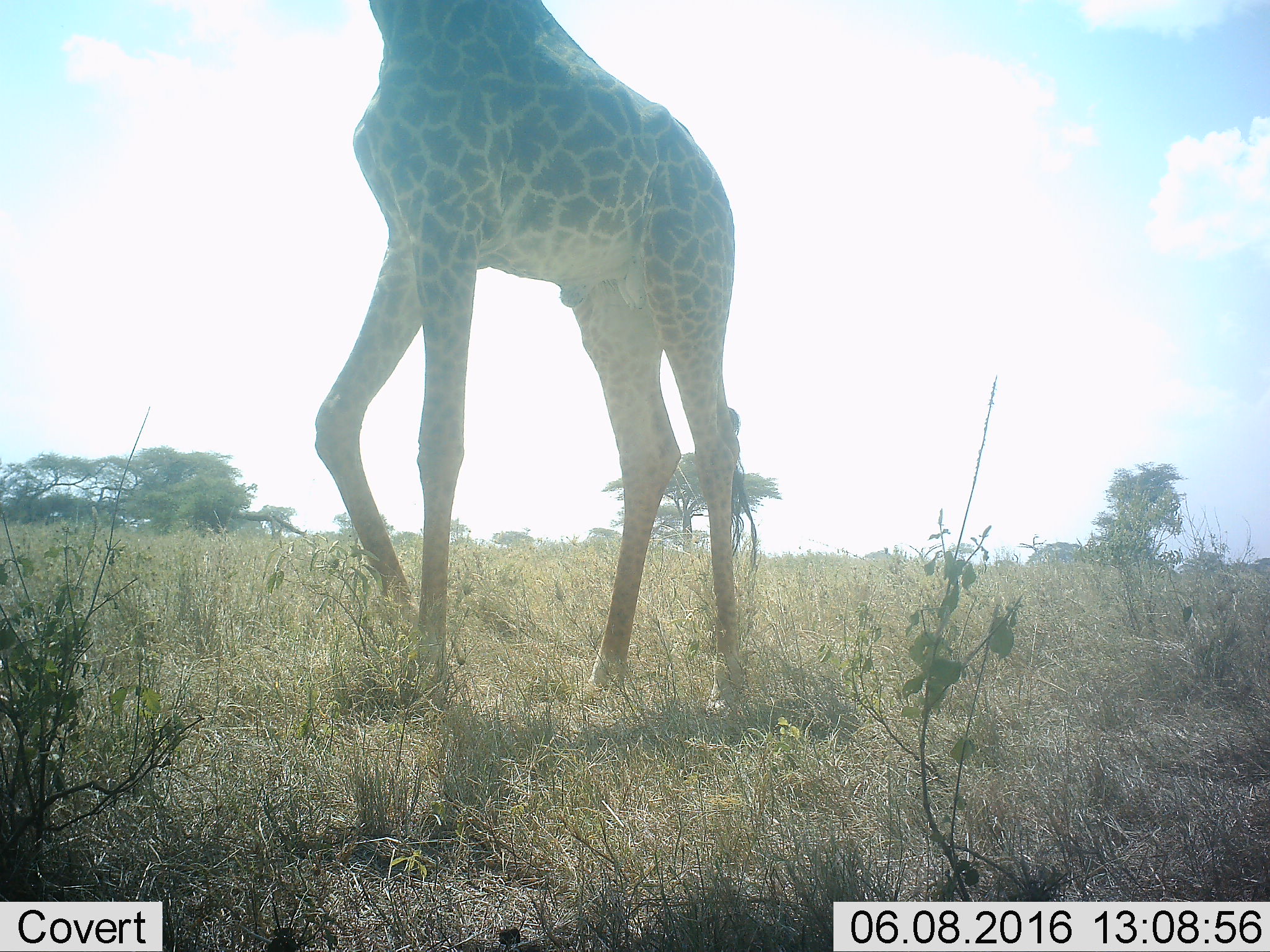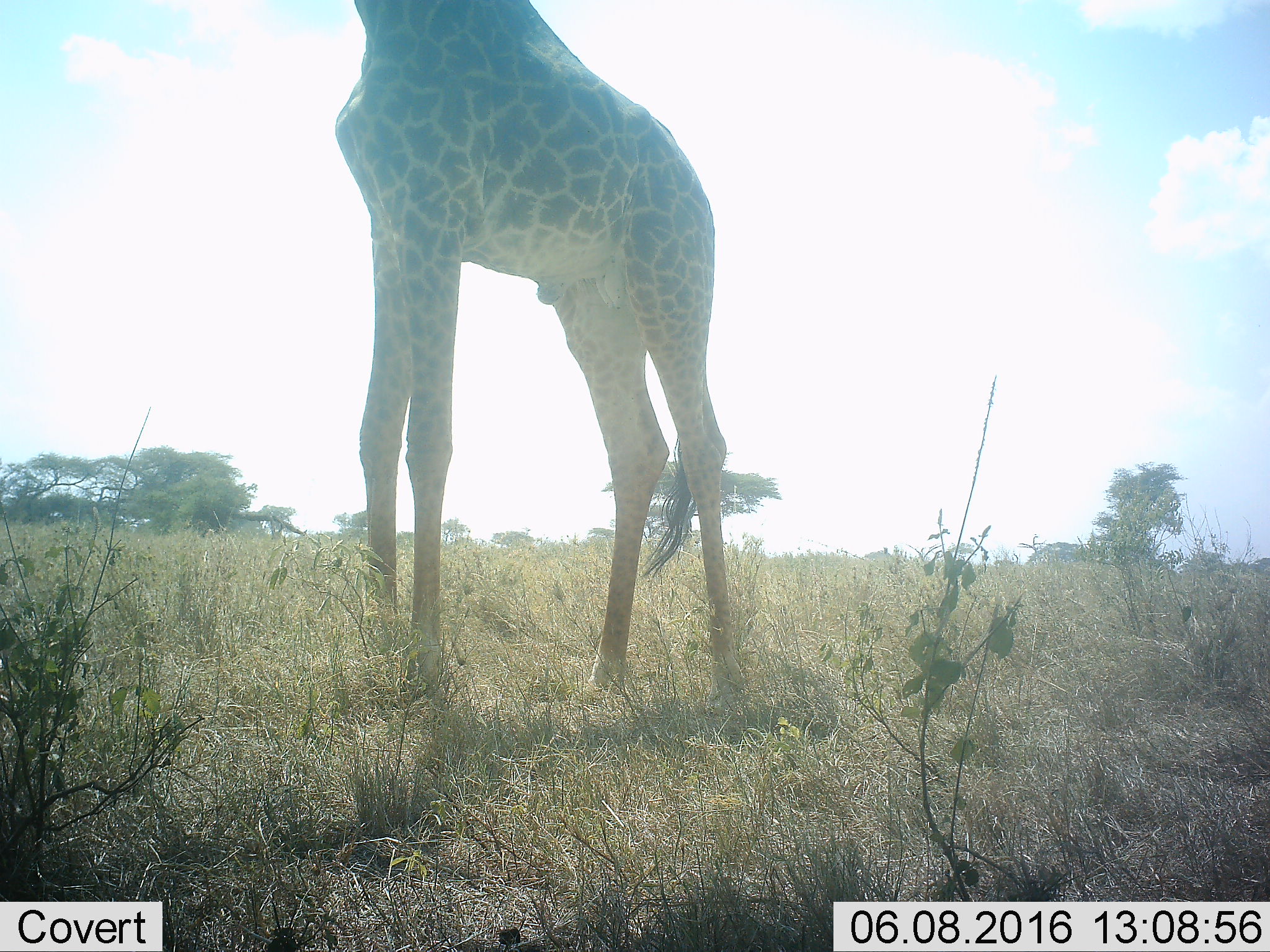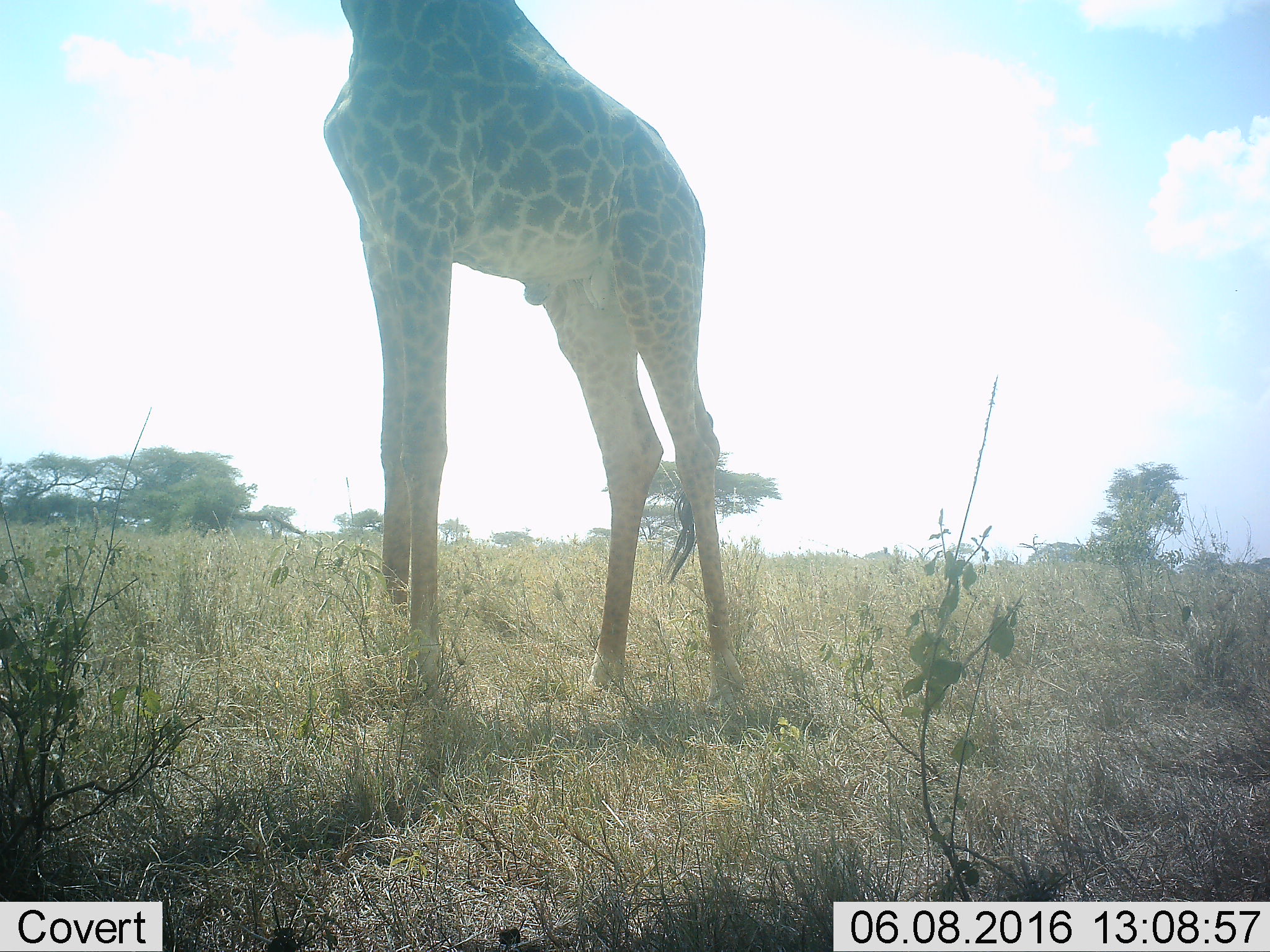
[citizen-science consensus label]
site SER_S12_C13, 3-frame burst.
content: unidentified animal